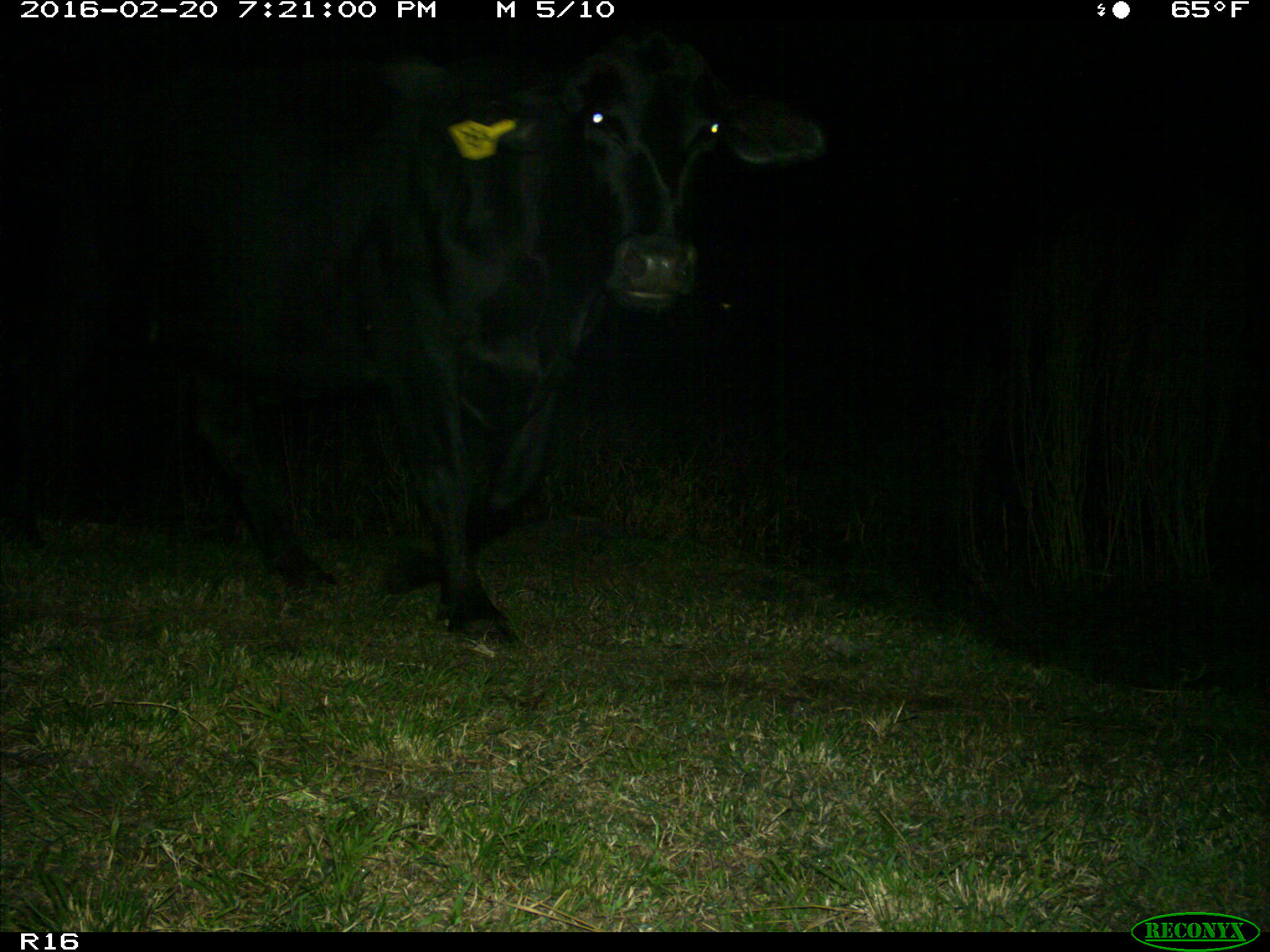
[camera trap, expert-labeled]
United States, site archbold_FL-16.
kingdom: Animalia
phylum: Chordata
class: Mammalia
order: Artiodactyla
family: Bovidae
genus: Bos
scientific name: Bos taurus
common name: domestic cow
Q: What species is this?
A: Bos taurus (domestic cow).